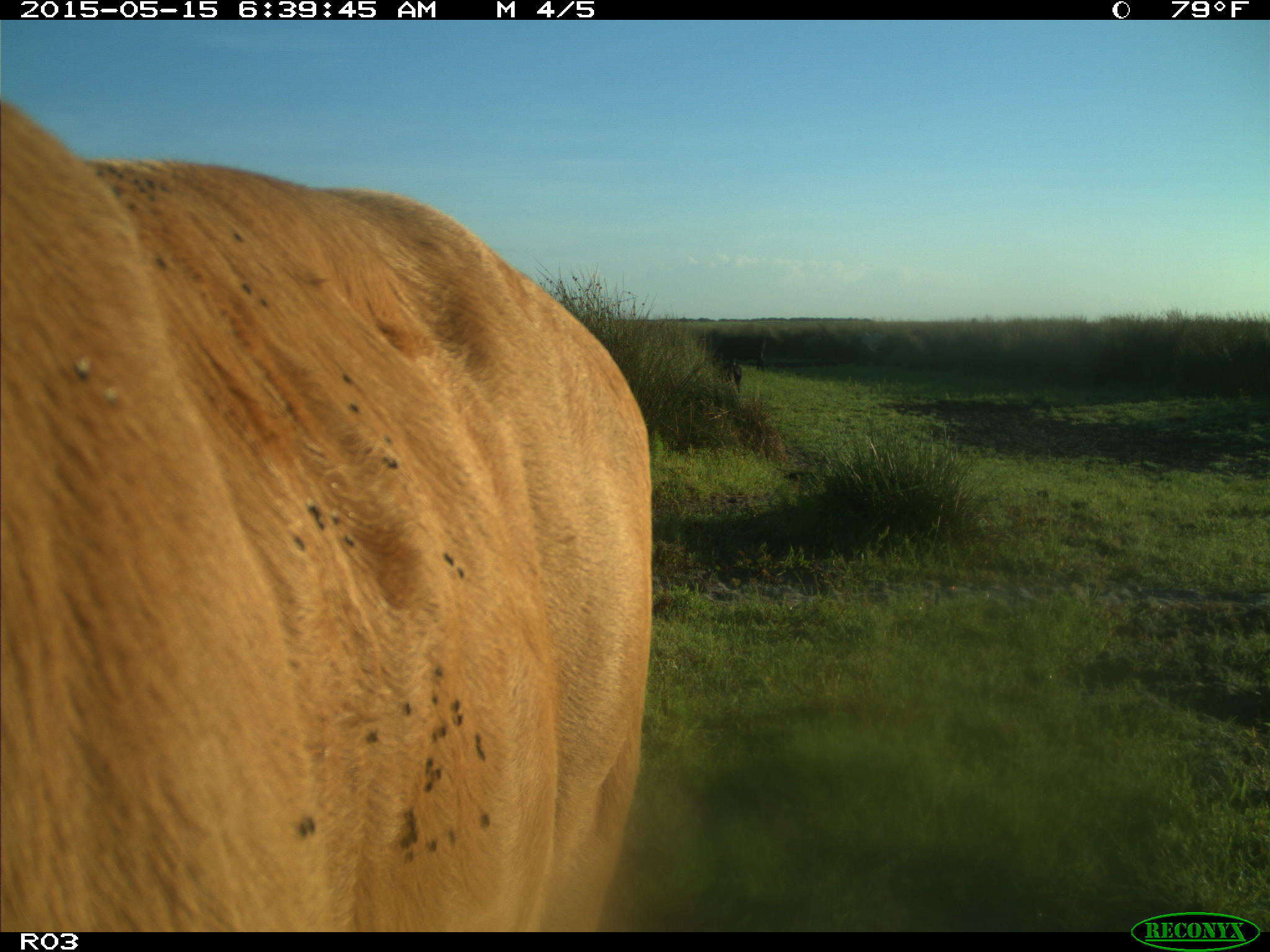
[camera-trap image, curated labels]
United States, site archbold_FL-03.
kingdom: Animalia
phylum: Chordata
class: Mammalia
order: Artiodactyla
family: Bovidae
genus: Bos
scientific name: Bos taurus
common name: domestic cow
Bos taurus (domestic cow).